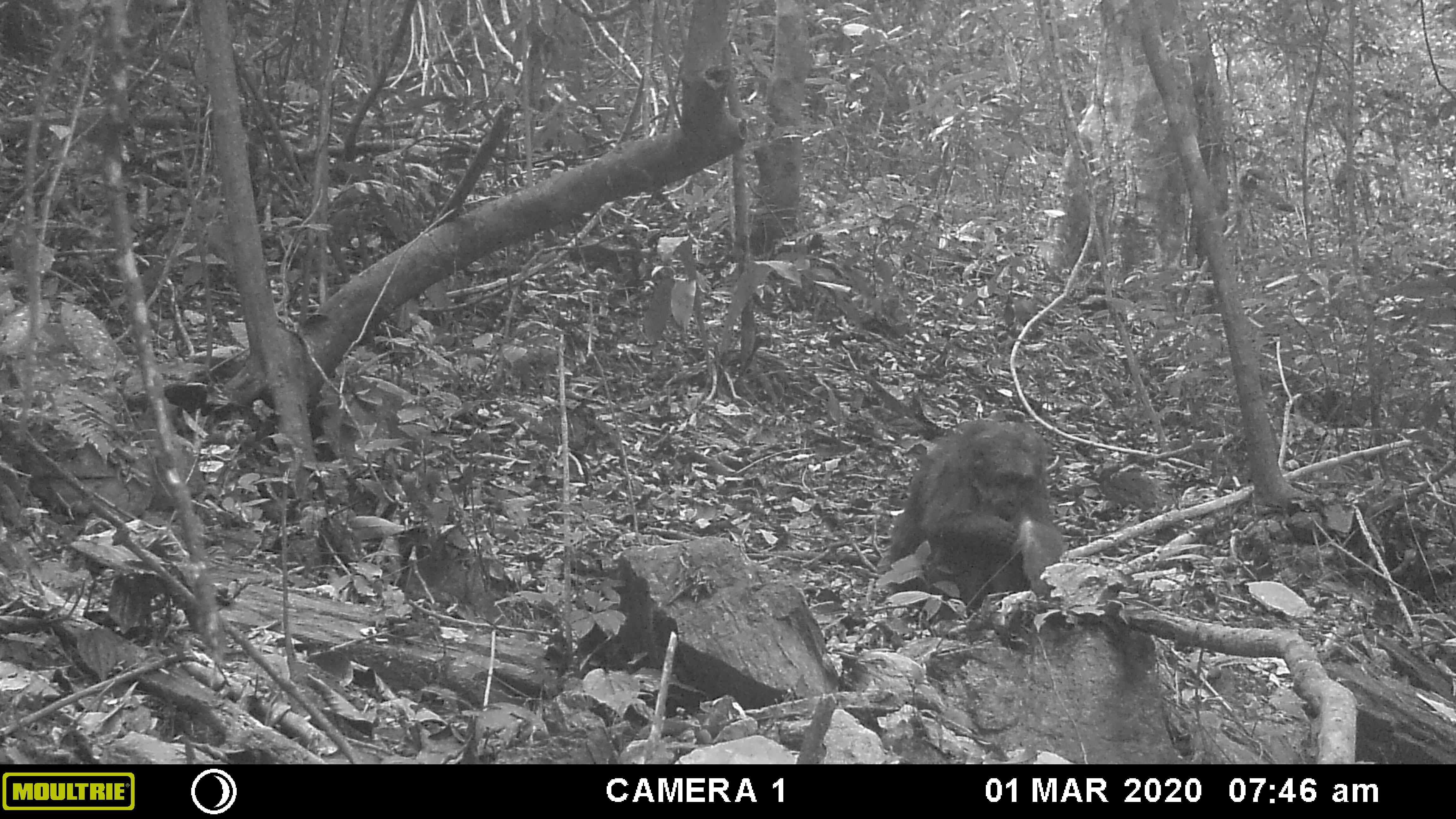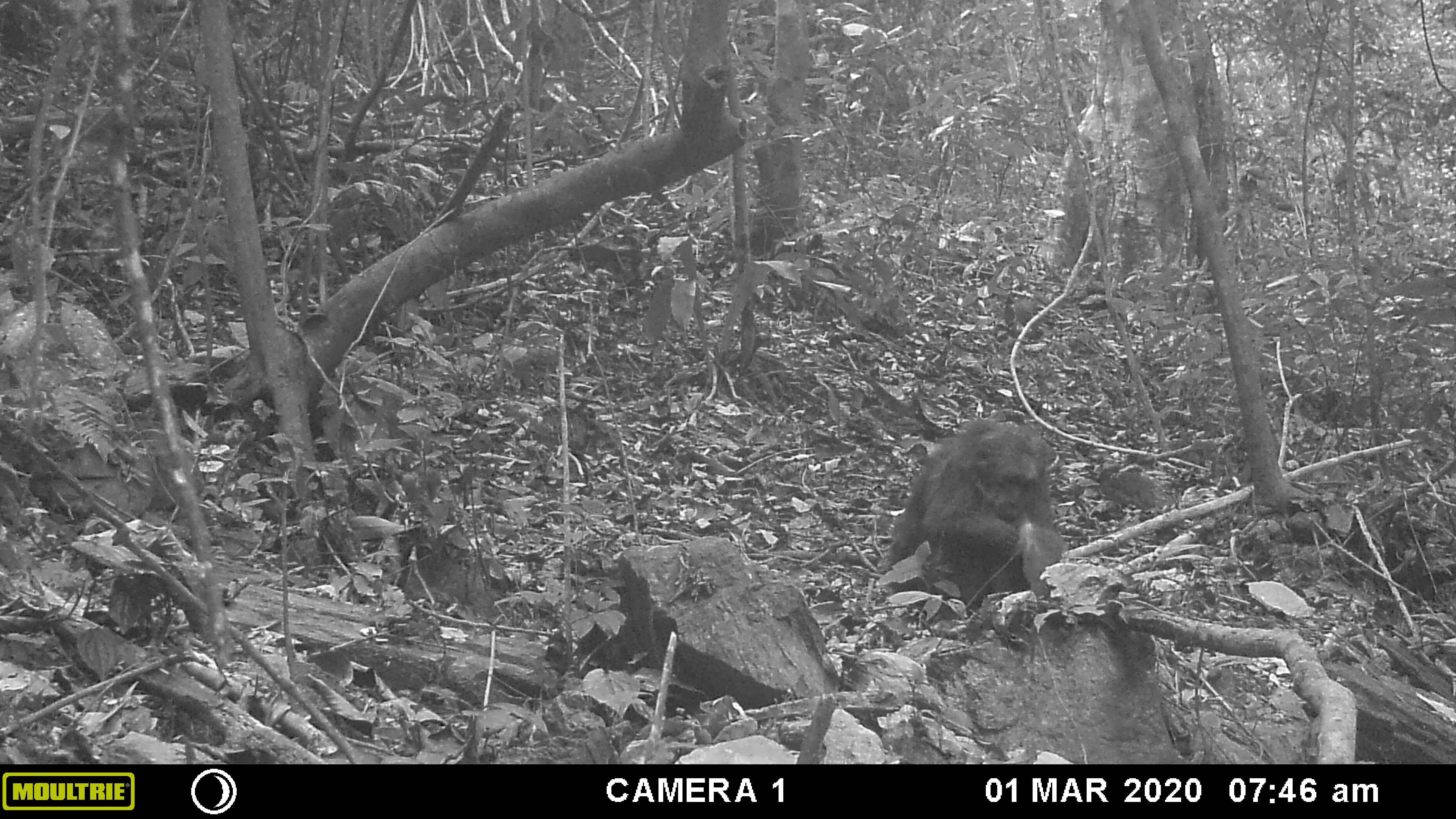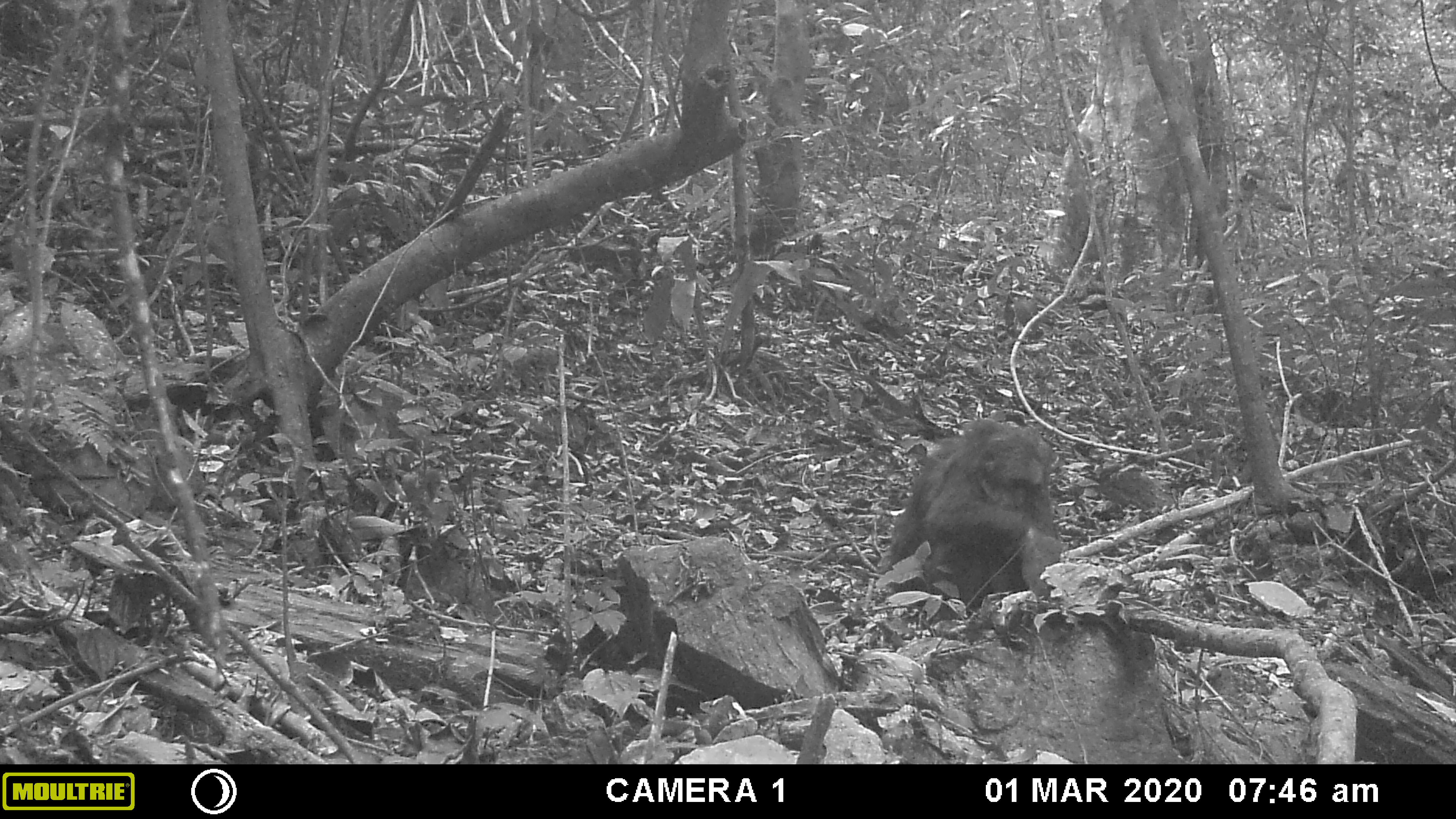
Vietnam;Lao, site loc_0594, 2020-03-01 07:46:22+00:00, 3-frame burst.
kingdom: Animalia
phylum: Chordata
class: Mammalia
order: Primates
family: Cercopithecidae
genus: Macaca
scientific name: Macaca arctoides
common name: stump-tailed macaque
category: stump tailed macaque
Stump tailed macaque (stump-tailed macaque) (Macaca arctoides). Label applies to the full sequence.